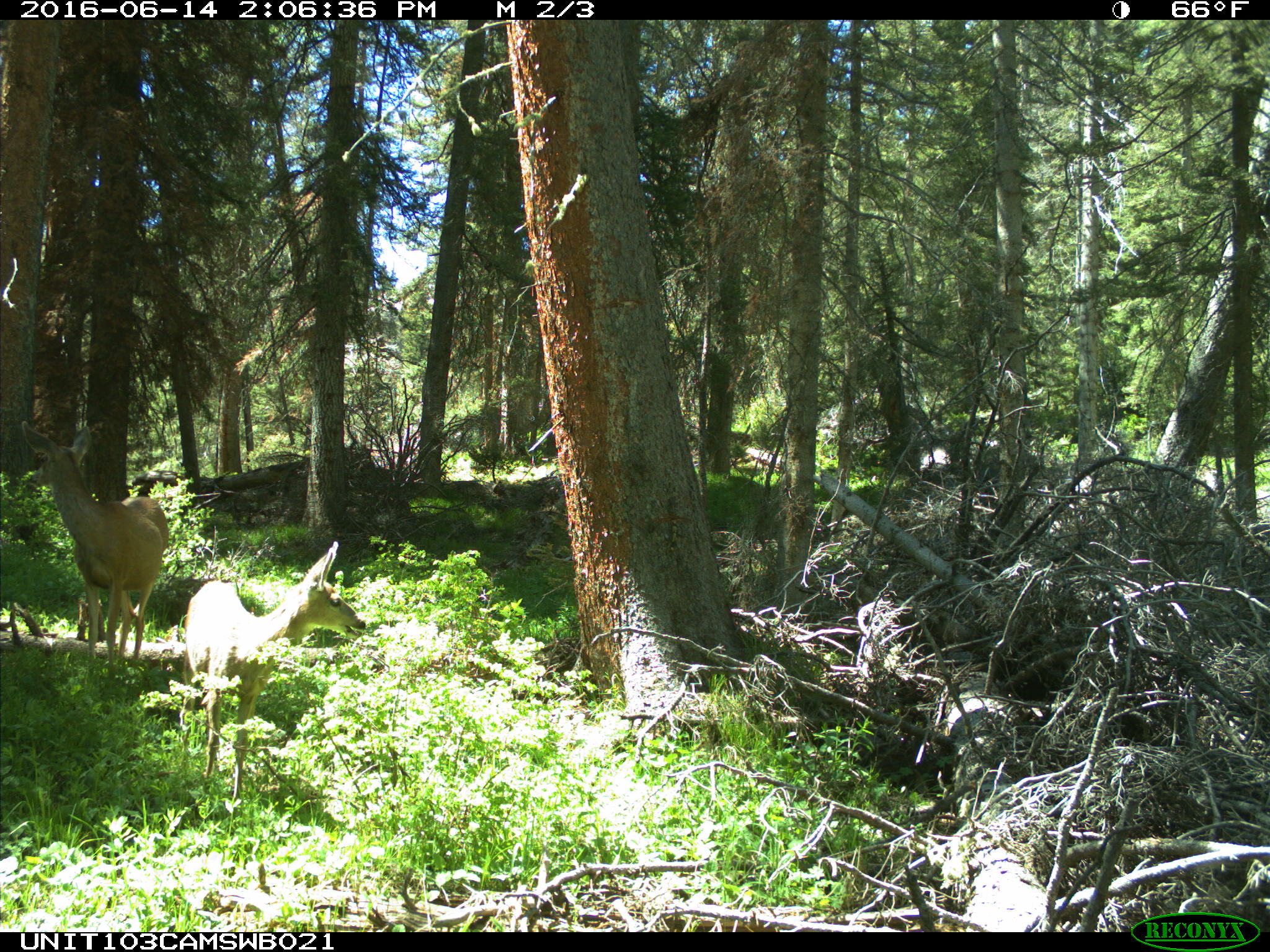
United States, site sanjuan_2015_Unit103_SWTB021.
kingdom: Animalia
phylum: Chordata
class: Mammalia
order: Artiodactyla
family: Cervidae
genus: Odocoileus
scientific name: Odocoileus hemionus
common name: mule deer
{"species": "Odocoileus hemionus (mule deer)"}